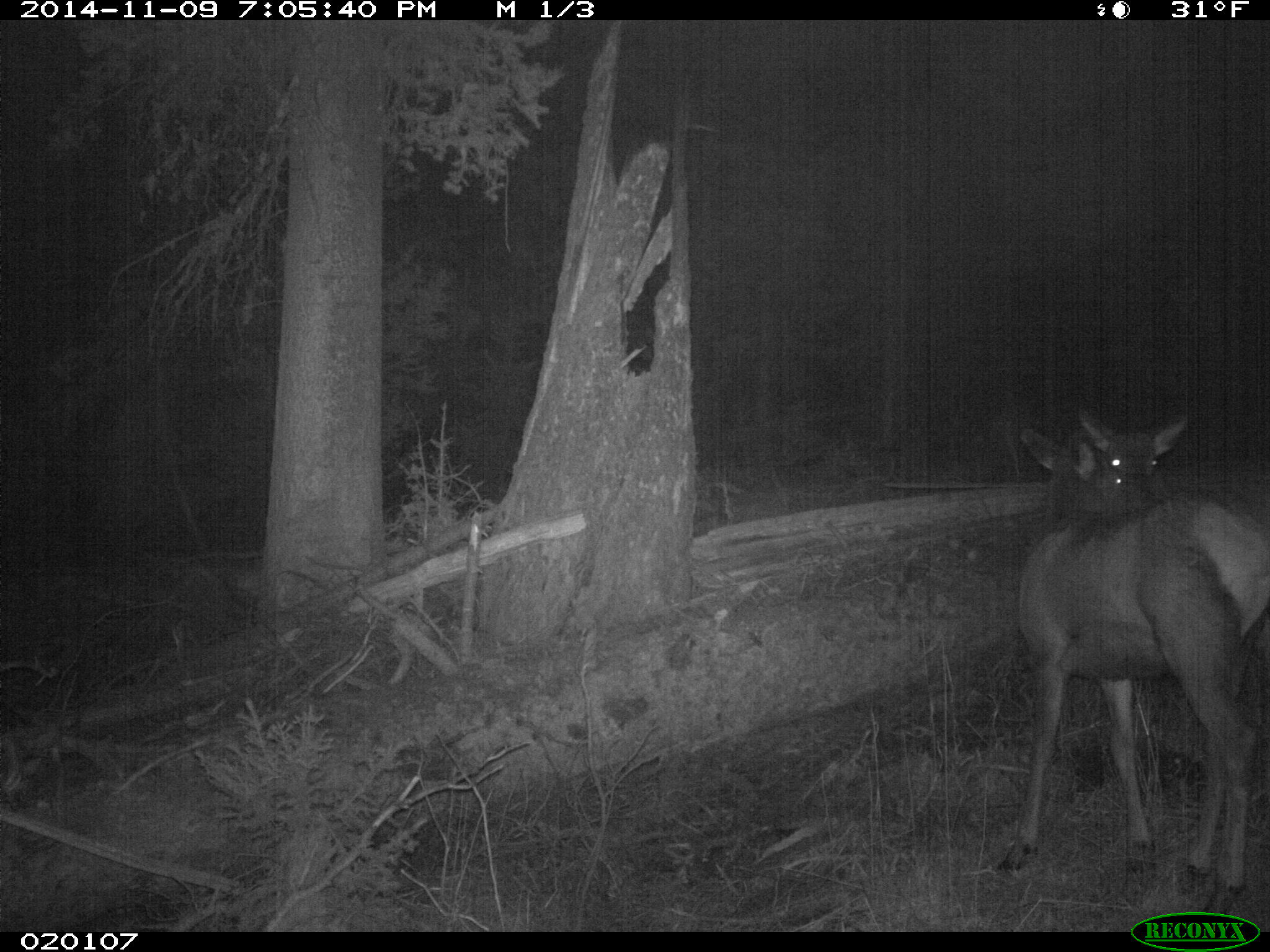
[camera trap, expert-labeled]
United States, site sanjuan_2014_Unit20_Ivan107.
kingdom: Animalia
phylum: Chordata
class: Mammalia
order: Artiodactyla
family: Cervidae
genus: Cervus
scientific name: Cervus elaphus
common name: red deer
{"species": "Cervus elaphus (red deer)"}